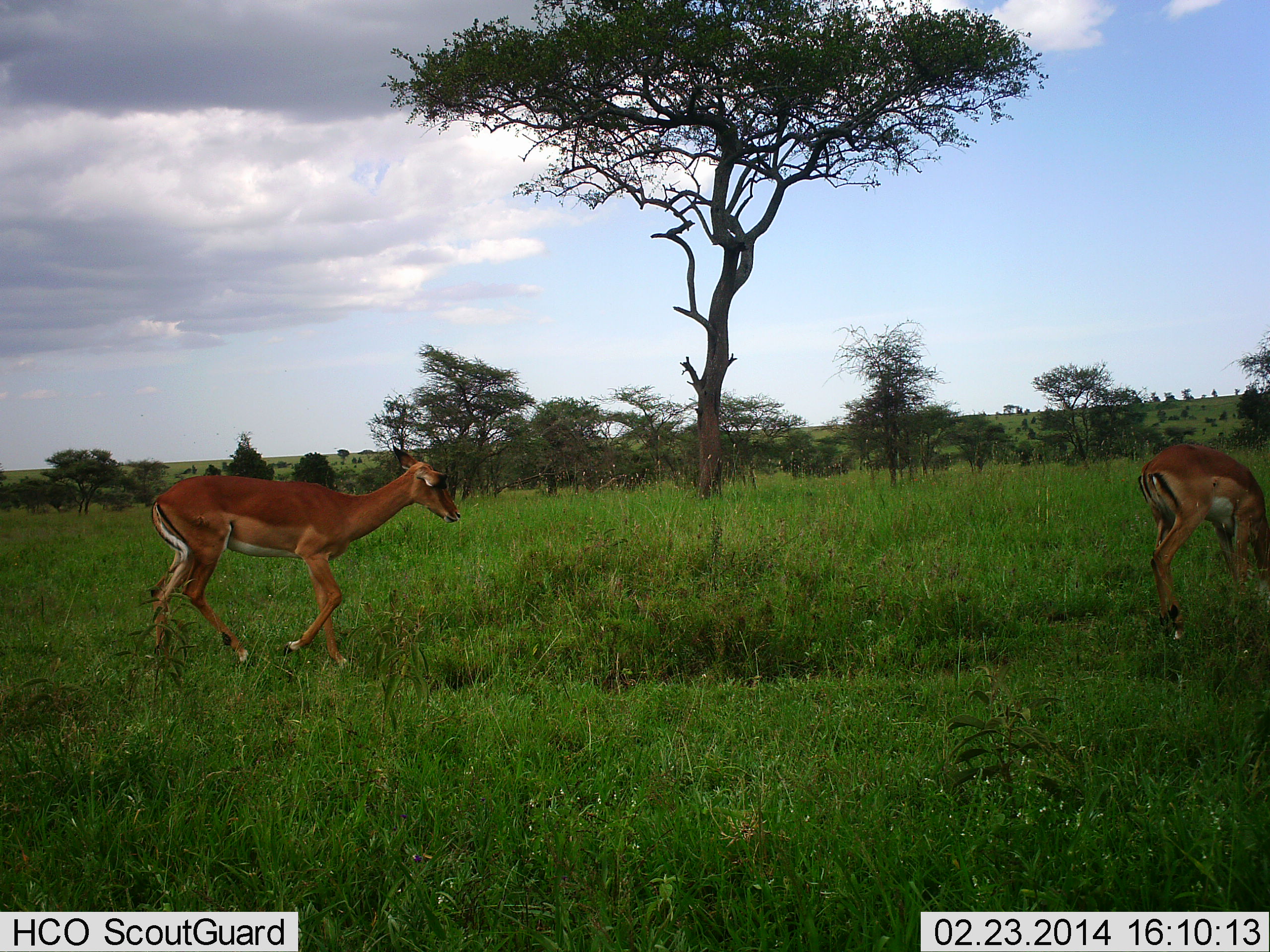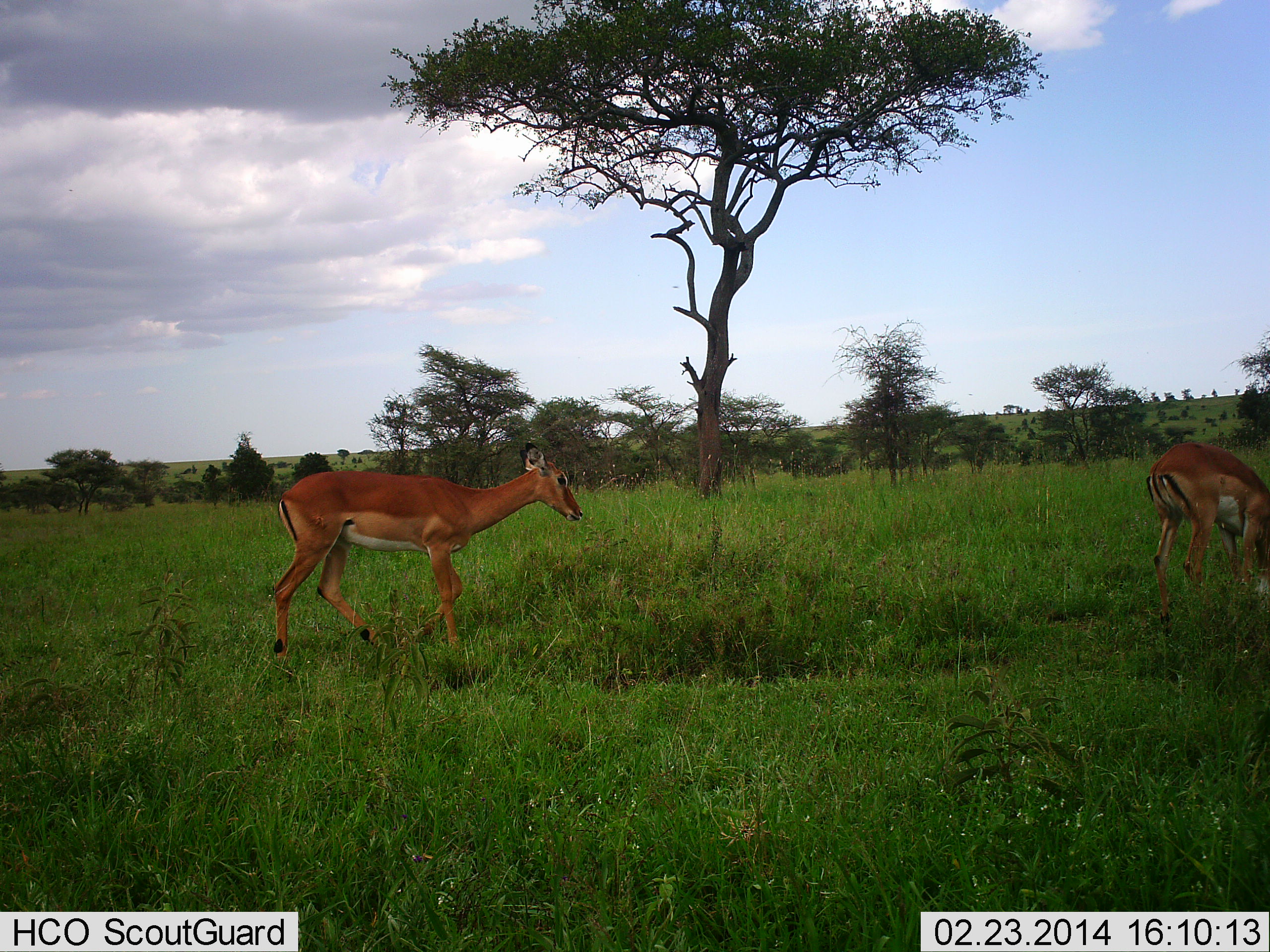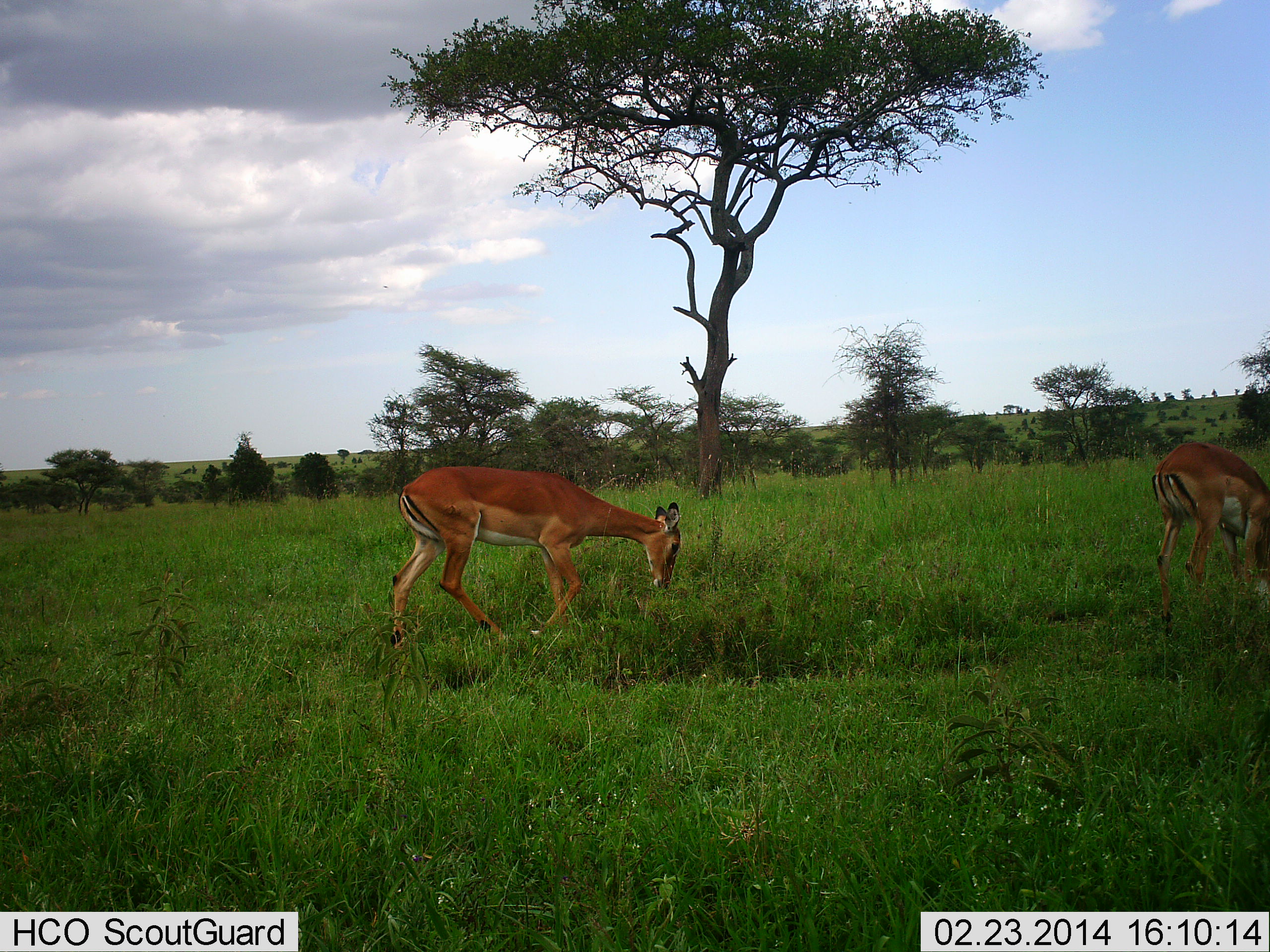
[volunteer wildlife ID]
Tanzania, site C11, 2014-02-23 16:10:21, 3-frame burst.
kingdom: Animalia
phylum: Chordata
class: Mammalia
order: Artiodactyla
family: Bovidae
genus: Aepyceros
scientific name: Aepyceros melampus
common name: impala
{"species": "impala (Aepyceros melampus)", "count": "2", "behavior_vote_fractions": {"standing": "10%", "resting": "0%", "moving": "90%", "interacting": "0%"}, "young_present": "0%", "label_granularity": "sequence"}